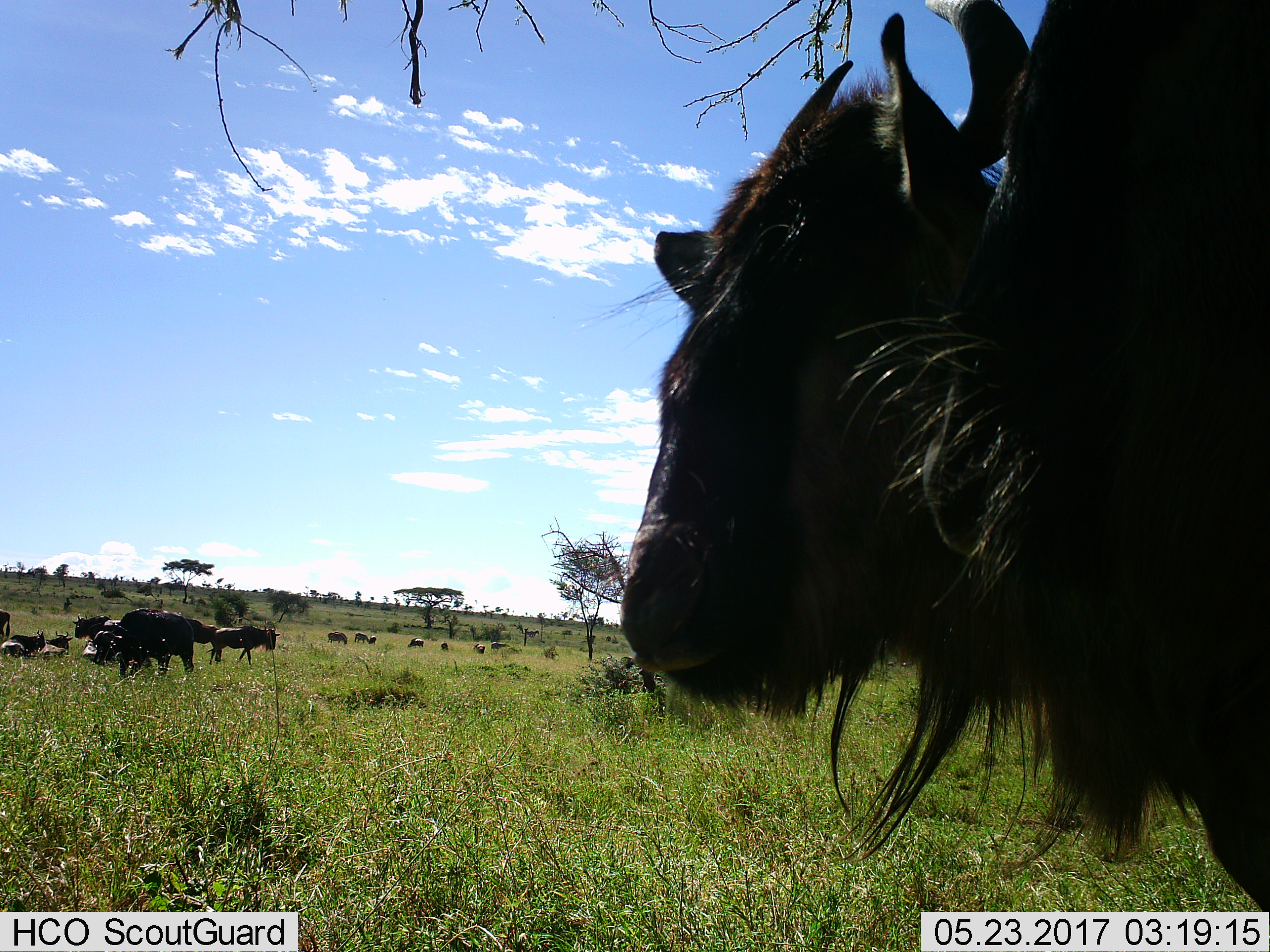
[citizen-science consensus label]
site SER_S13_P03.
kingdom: Animalia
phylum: Chordata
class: Mammalia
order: Artiodactyla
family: Bovidae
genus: Connochaetes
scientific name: Connochaetes taurinus taurinus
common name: blue wildebeest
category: wildebeestblue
Wildebeestblue (blue wildebeest) (Connochaetes taurinus taurinus), count 11-50. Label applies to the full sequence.